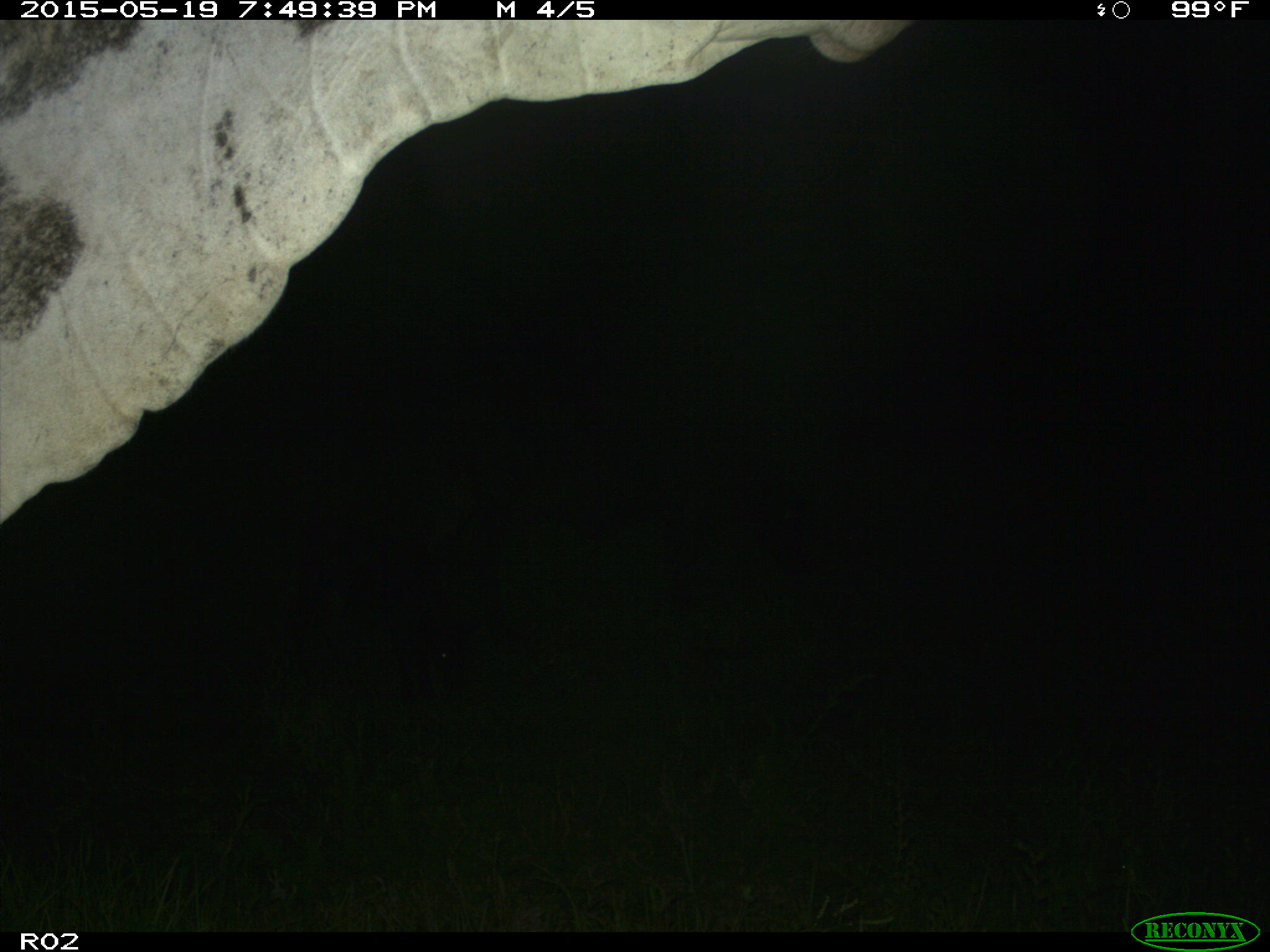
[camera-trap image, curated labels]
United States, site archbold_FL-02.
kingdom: Animalia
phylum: Chordata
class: Mammalia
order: Artiodactyla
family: Bovidae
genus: Bos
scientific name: Bos taurus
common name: domestic cow